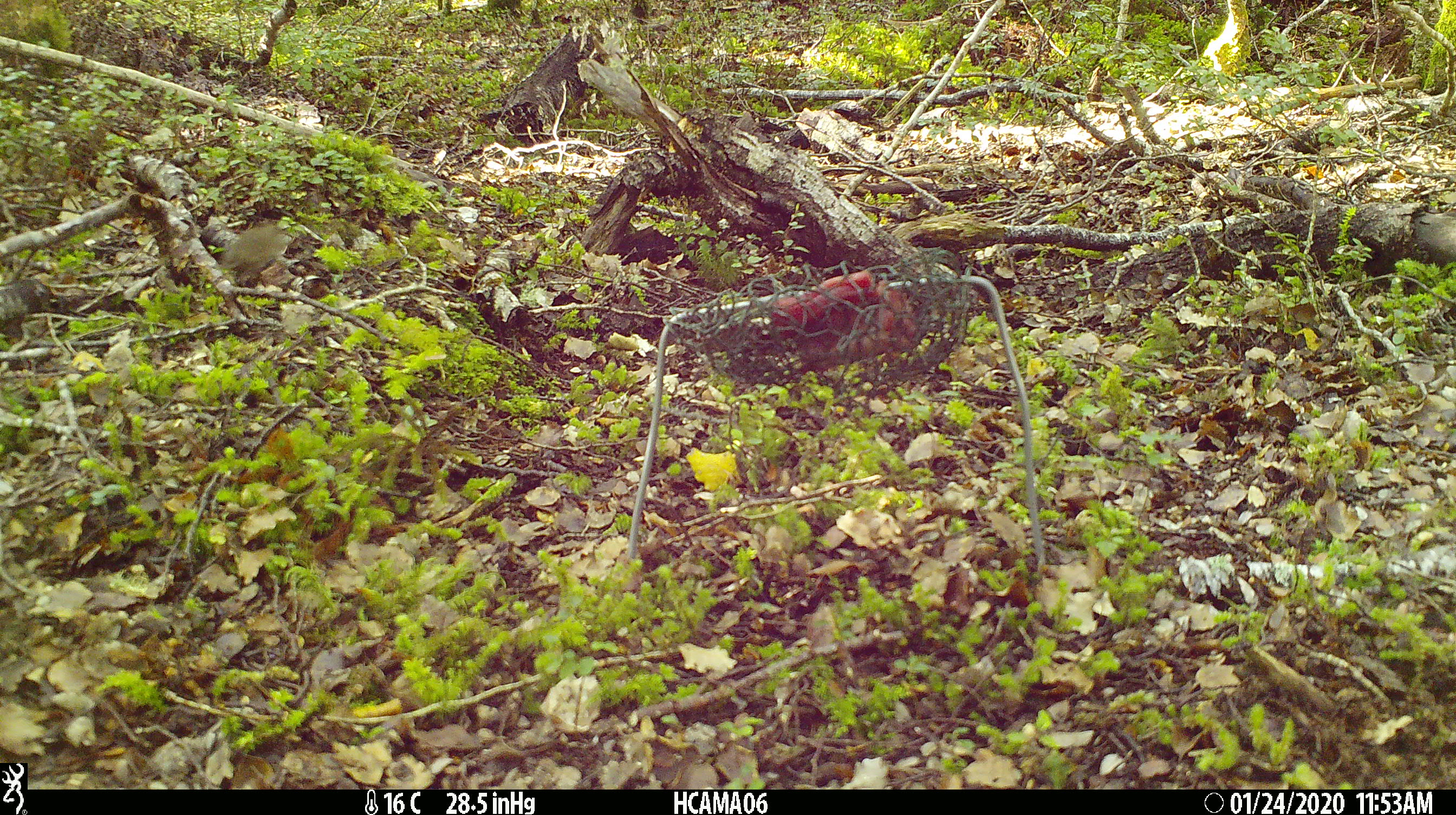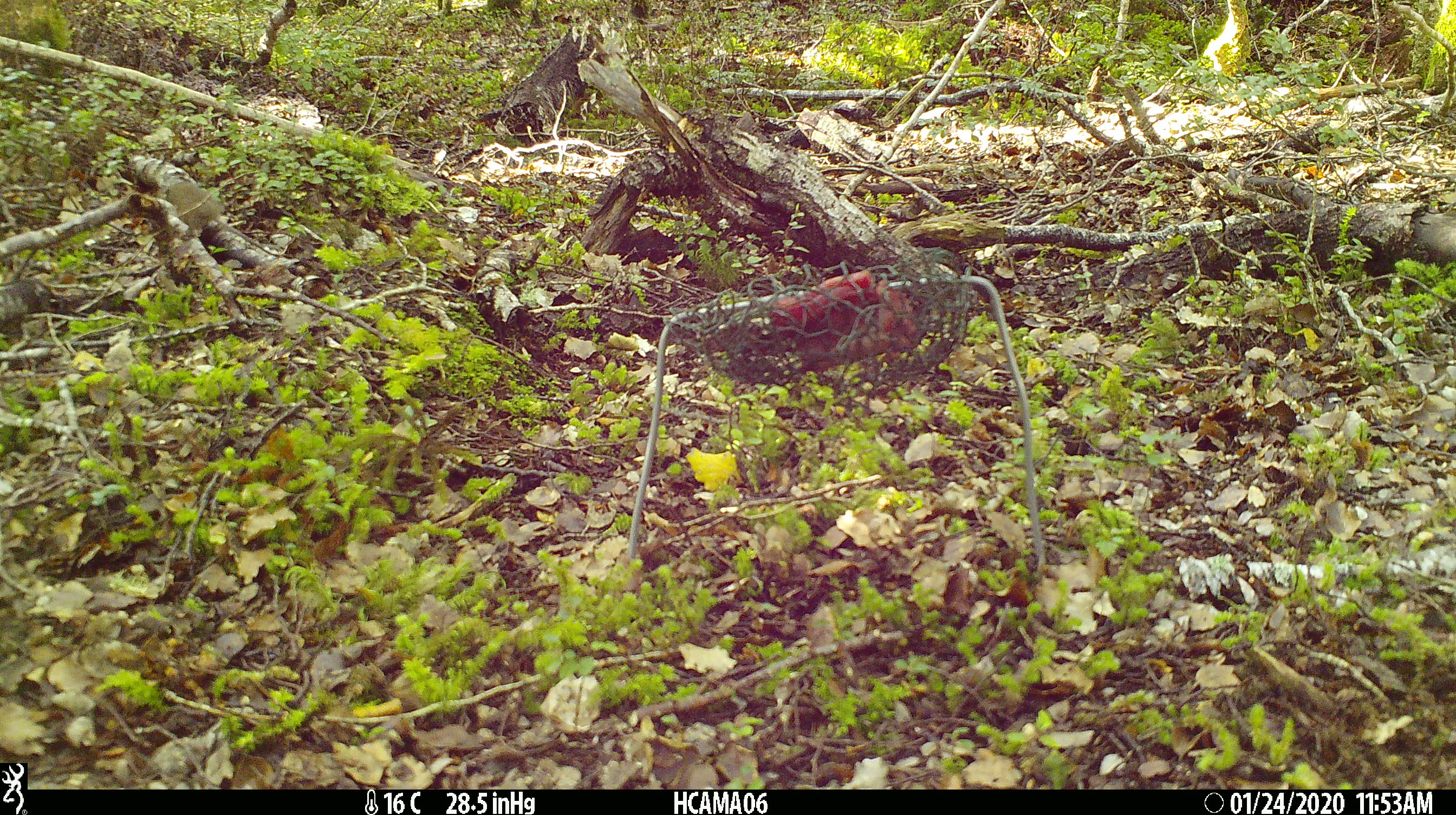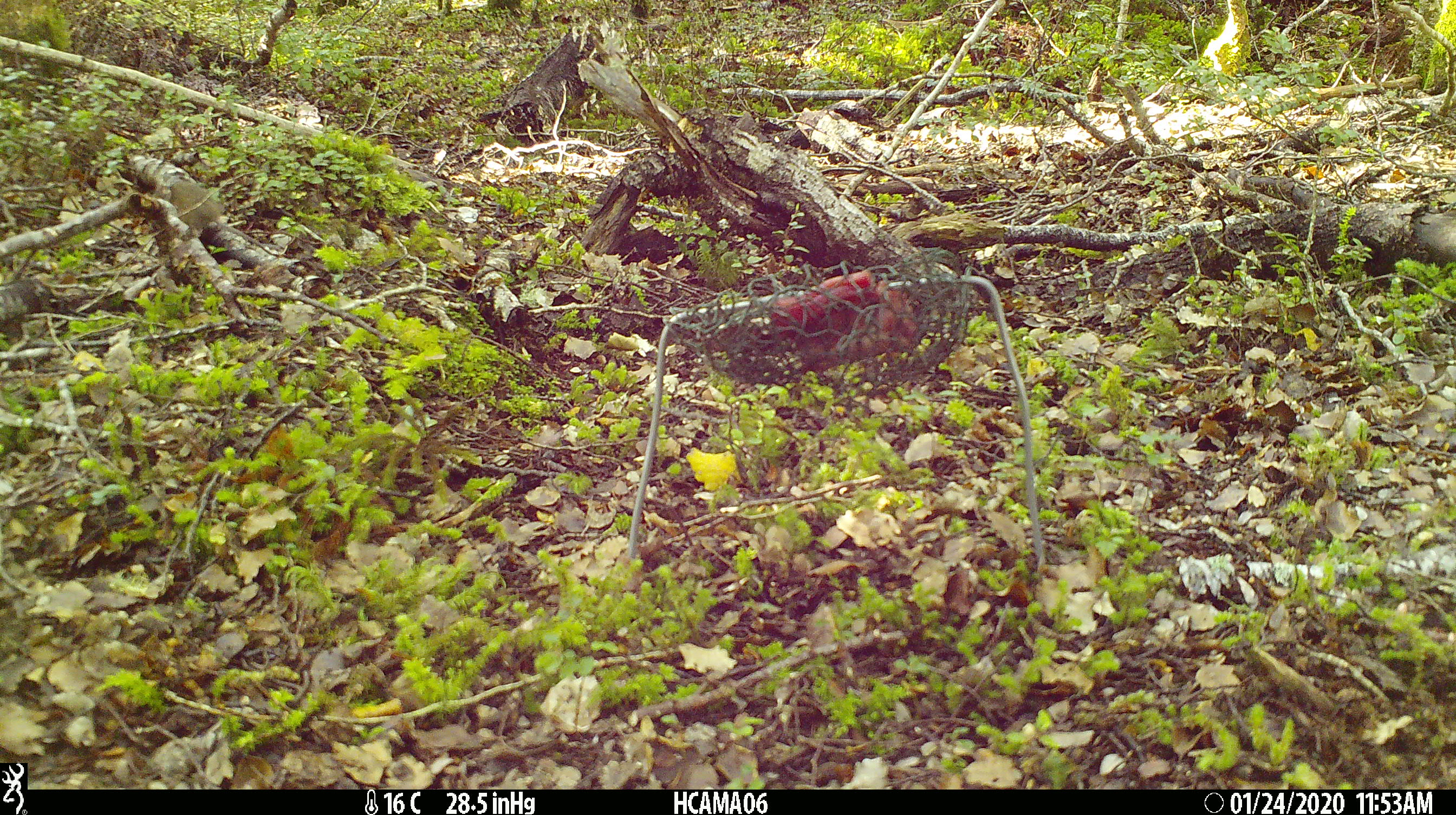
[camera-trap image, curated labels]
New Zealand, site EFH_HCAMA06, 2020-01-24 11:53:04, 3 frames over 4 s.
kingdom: Animalia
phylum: Chordata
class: Mammalia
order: Rodentia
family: Muridae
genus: Mus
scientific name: Mus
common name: mouse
Mouse (Mus).